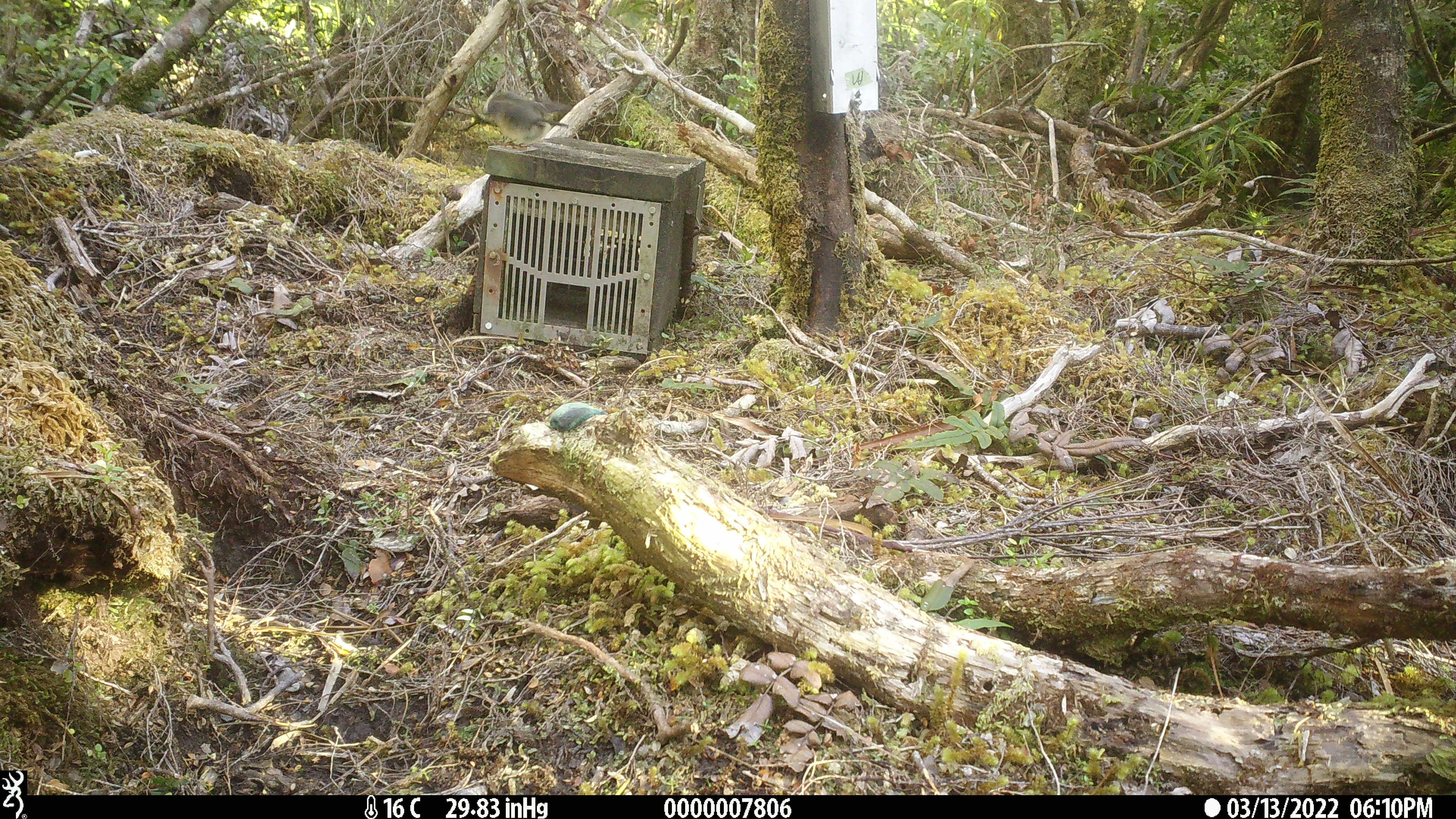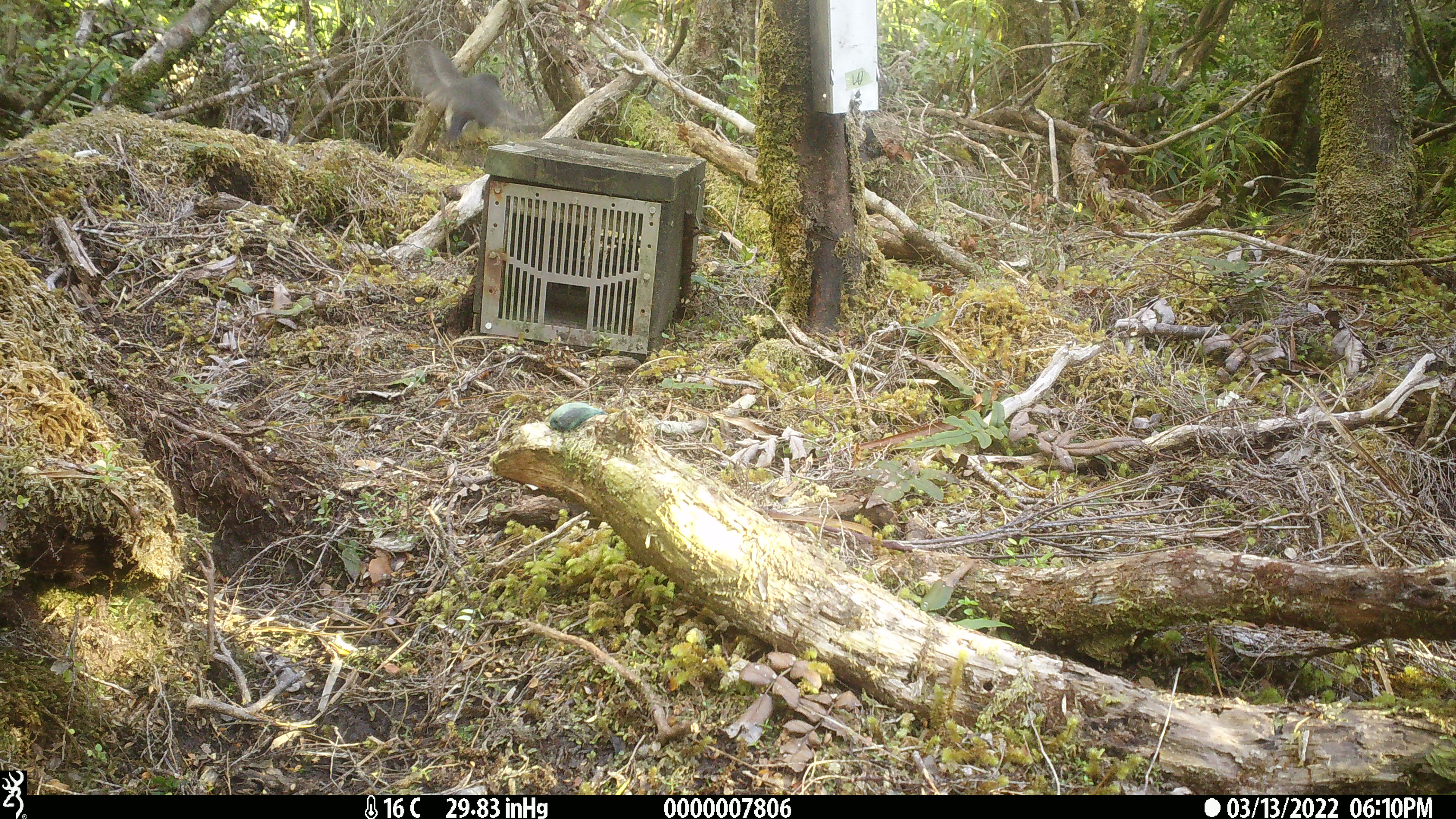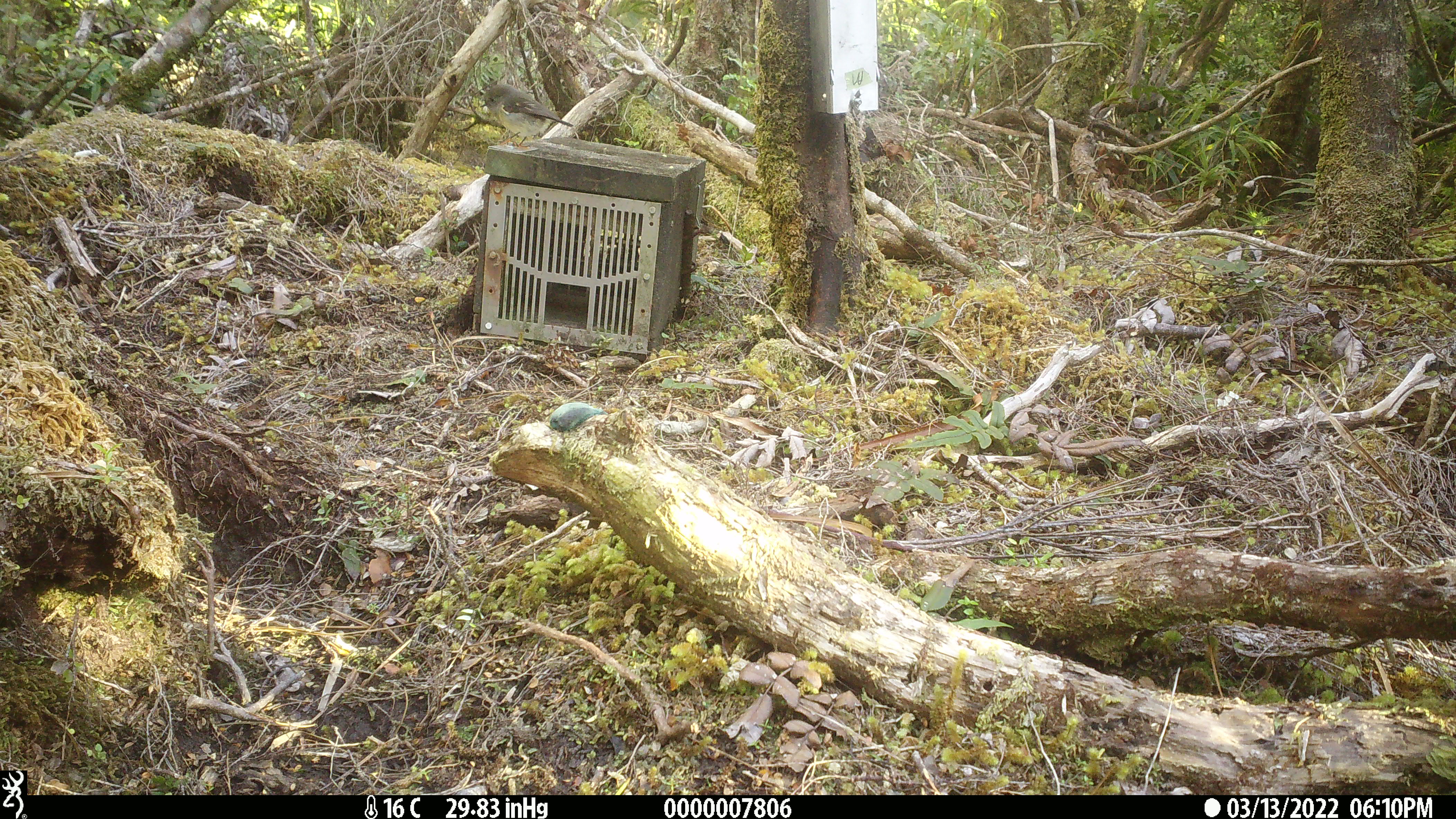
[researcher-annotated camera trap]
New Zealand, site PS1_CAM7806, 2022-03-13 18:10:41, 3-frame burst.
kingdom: Animalia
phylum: Chordata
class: Aves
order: Passeriformes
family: Petroicidae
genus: Petroica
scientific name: Petroica macrocephala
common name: tomtit